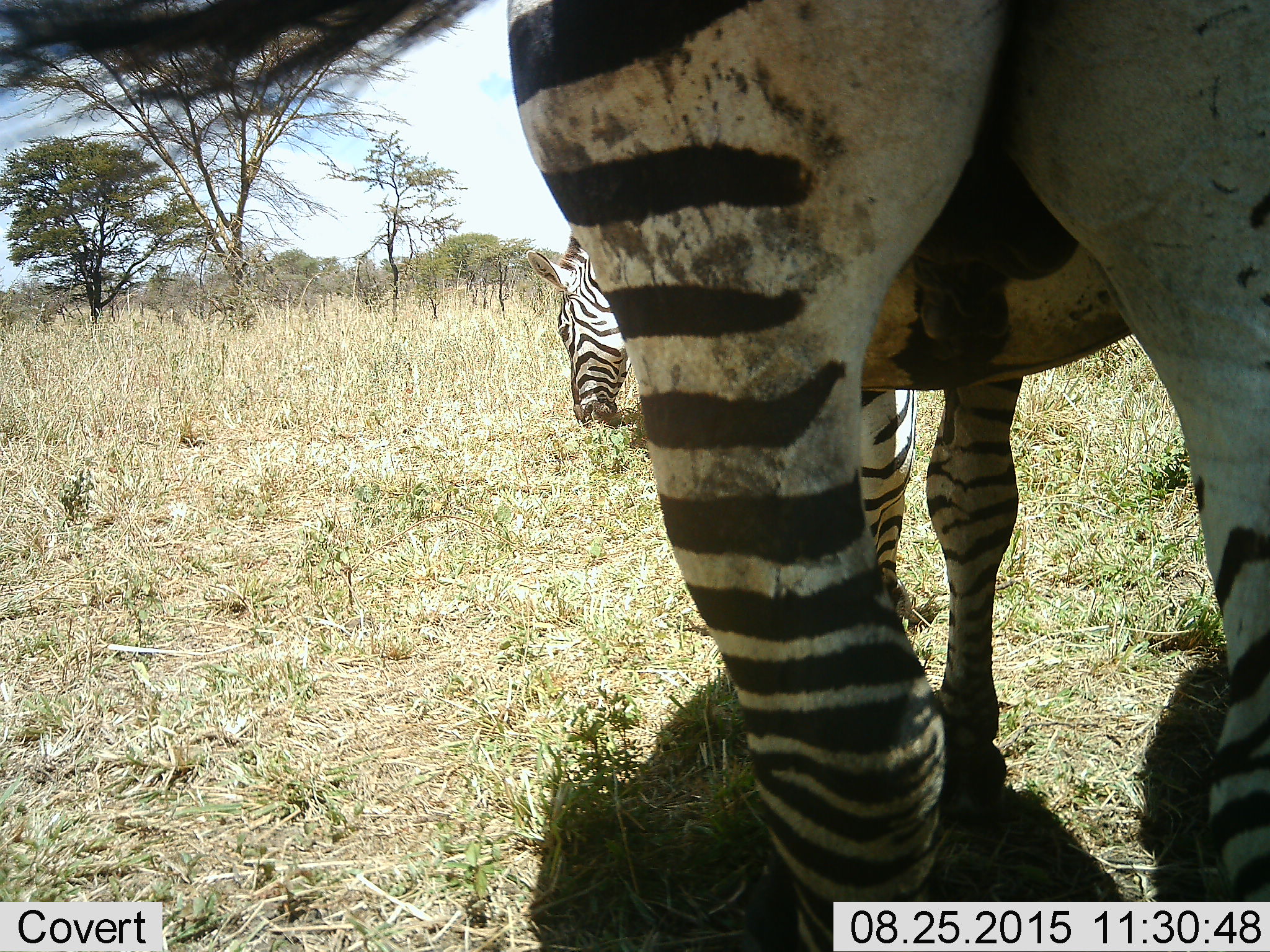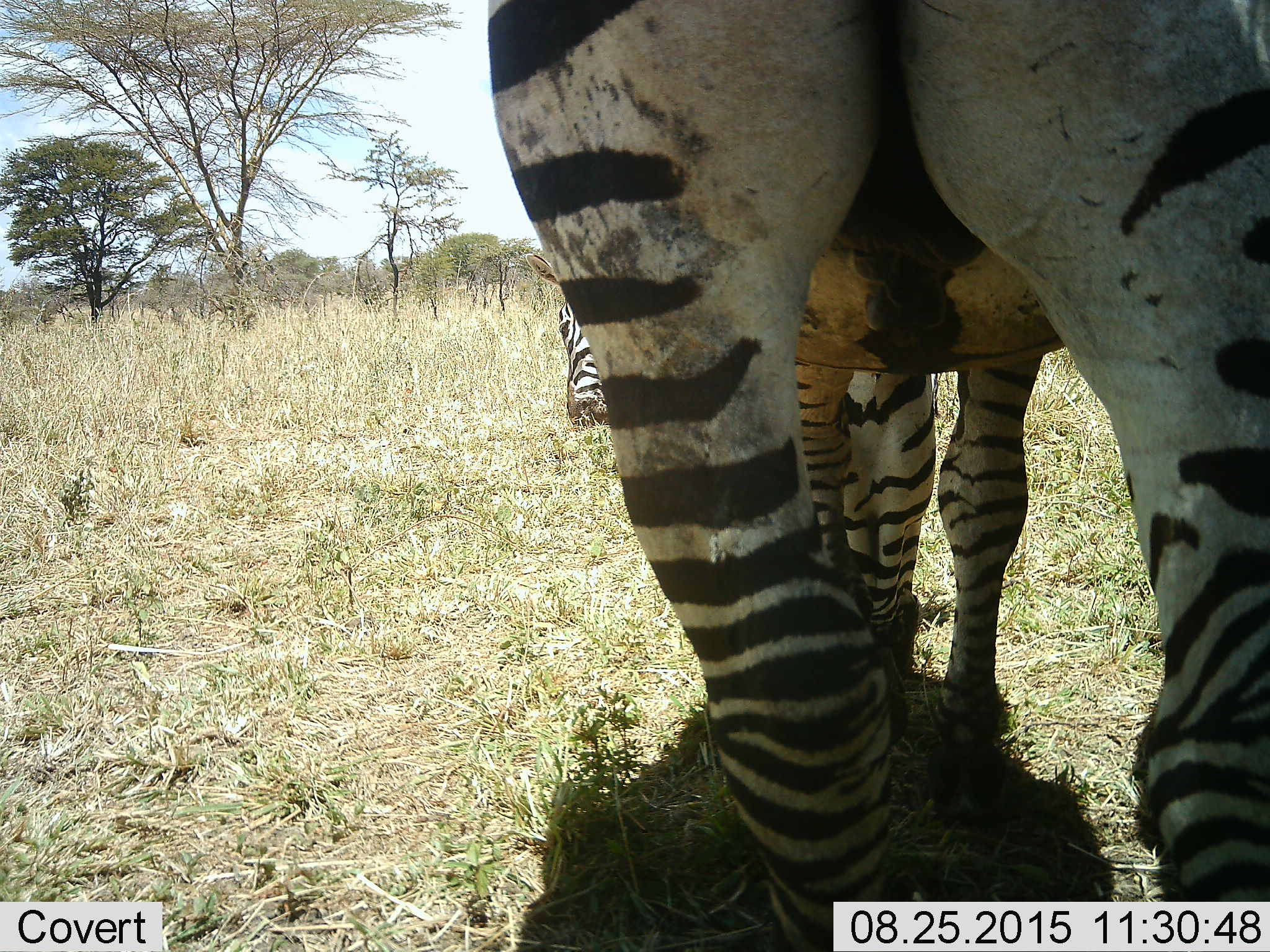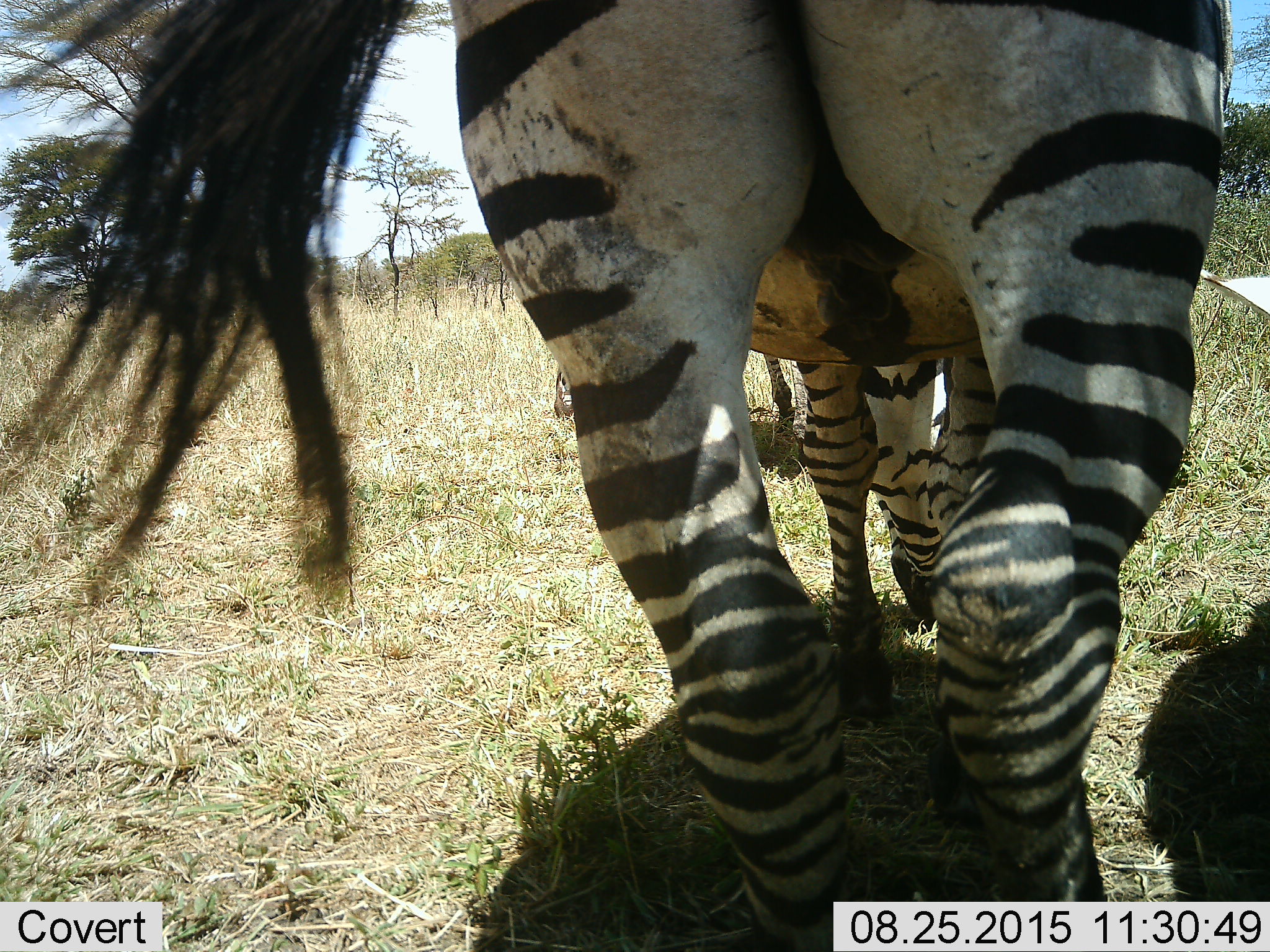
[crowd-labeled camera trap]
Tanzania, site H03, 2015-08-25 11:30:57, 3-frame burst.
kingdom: Animalia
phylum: Chordata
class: Mammalia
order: Perissodactyla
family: Equidae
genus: Equus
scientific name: Equus quagga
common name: plains zebra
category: zebra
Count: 2.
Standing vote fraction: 50%.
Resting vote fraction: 0%.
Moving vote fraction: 10%.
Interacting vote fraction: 0%.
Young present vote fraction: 0%.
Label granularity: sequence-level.